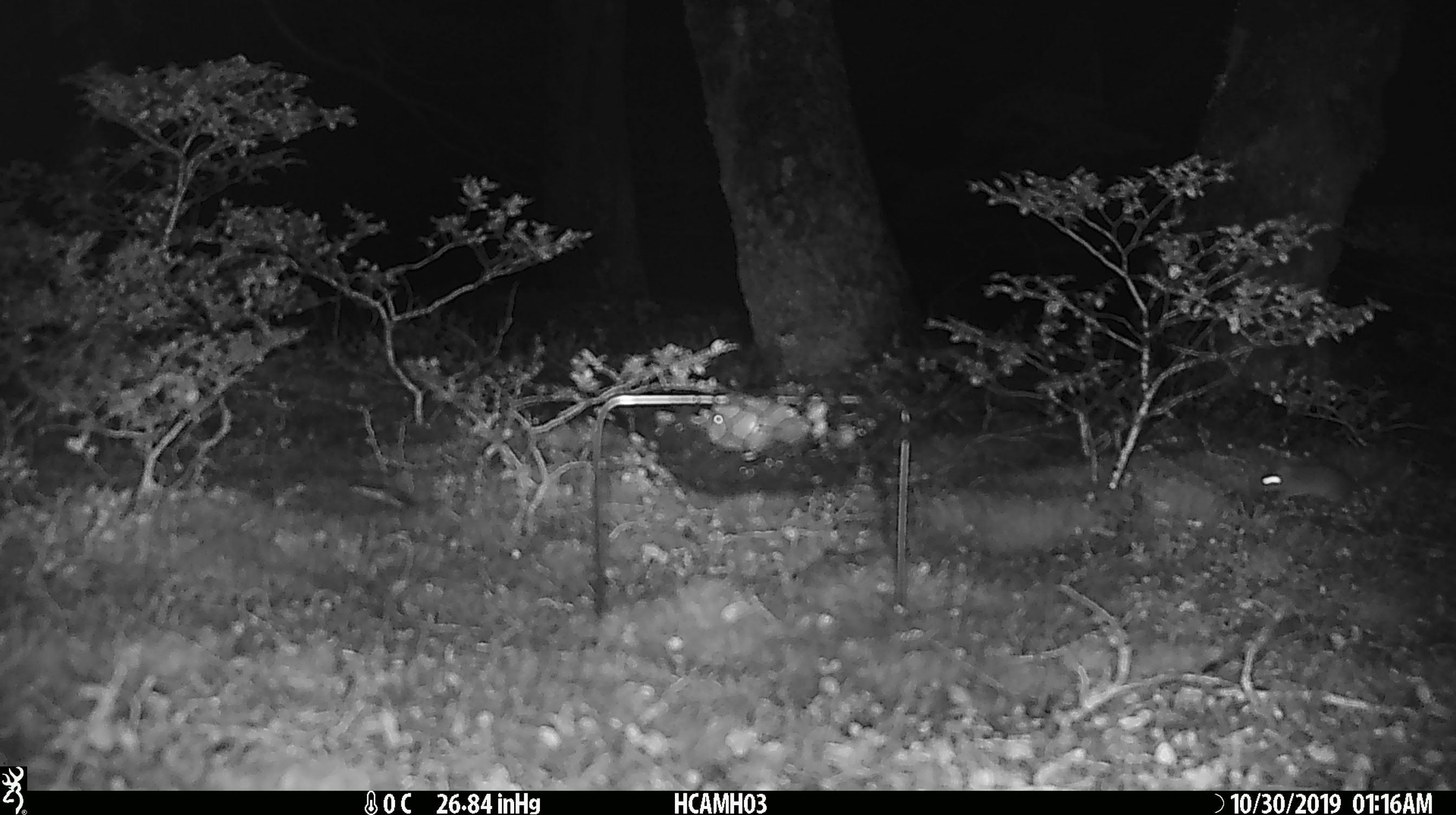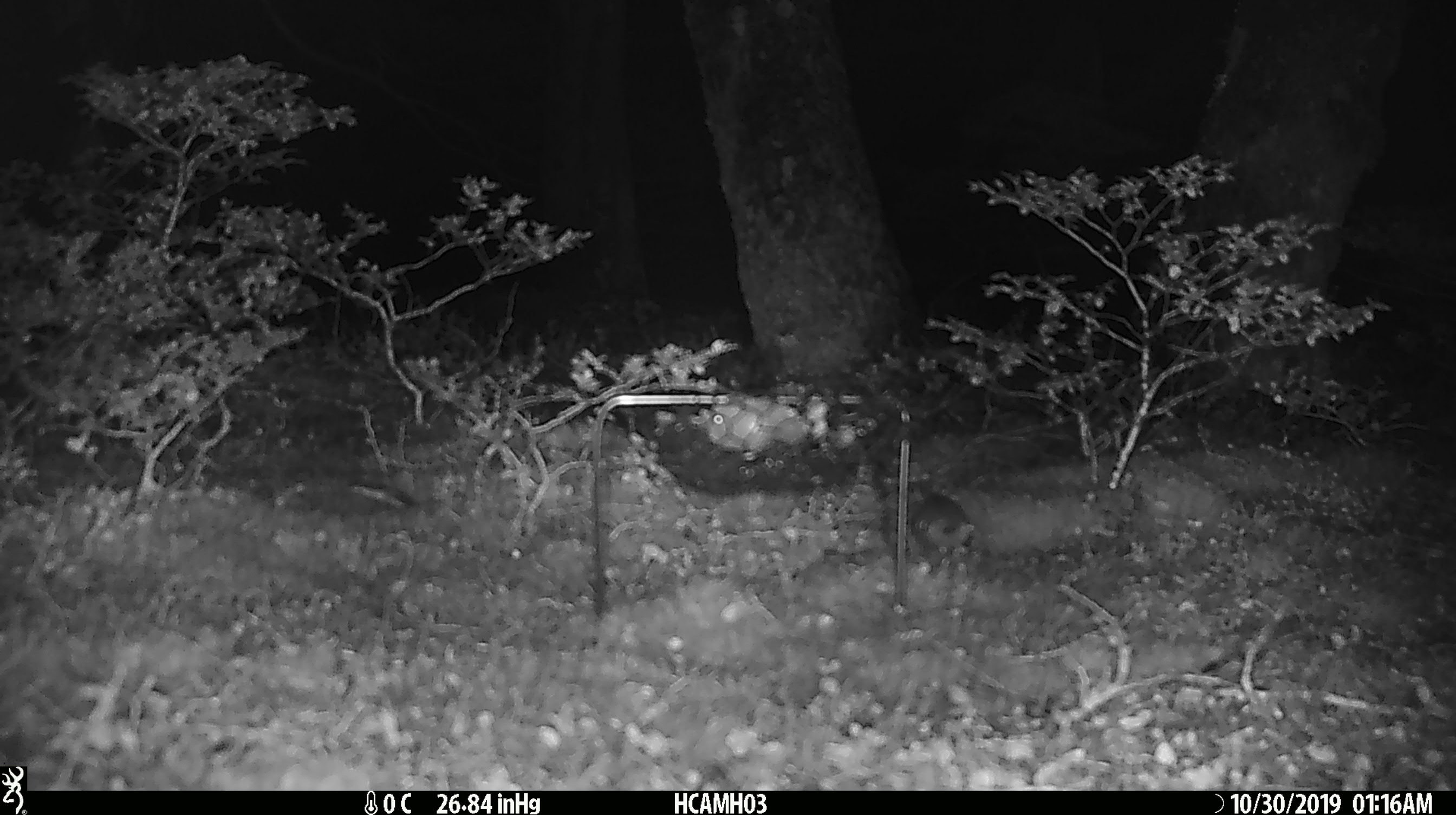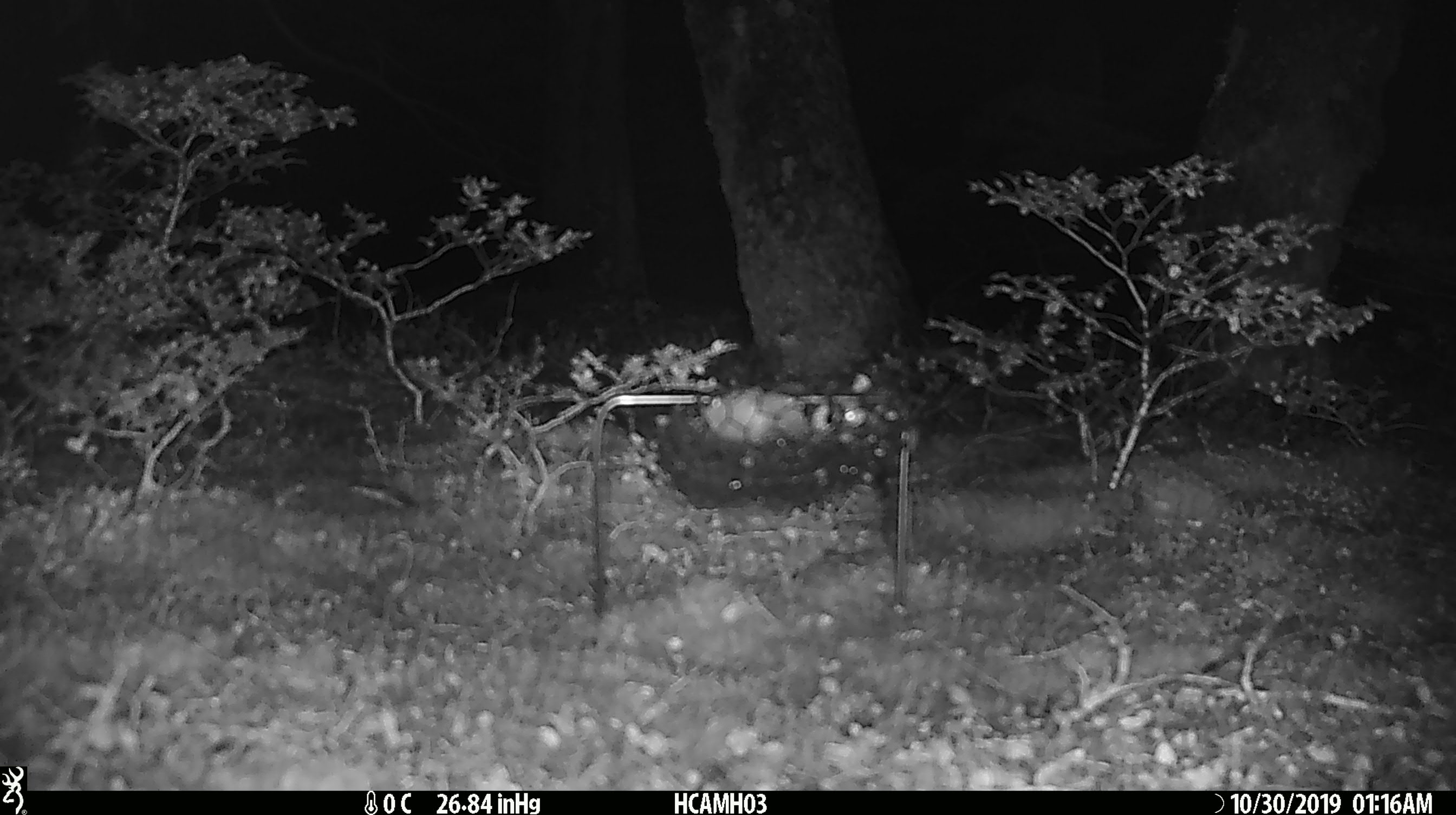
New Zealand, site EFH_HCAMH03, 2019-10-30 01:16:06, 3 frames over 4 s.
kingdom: Animalia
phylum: Chordata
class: Mammalia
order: Rodentia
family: Muridae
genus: Mus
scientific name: Mus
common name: mouse